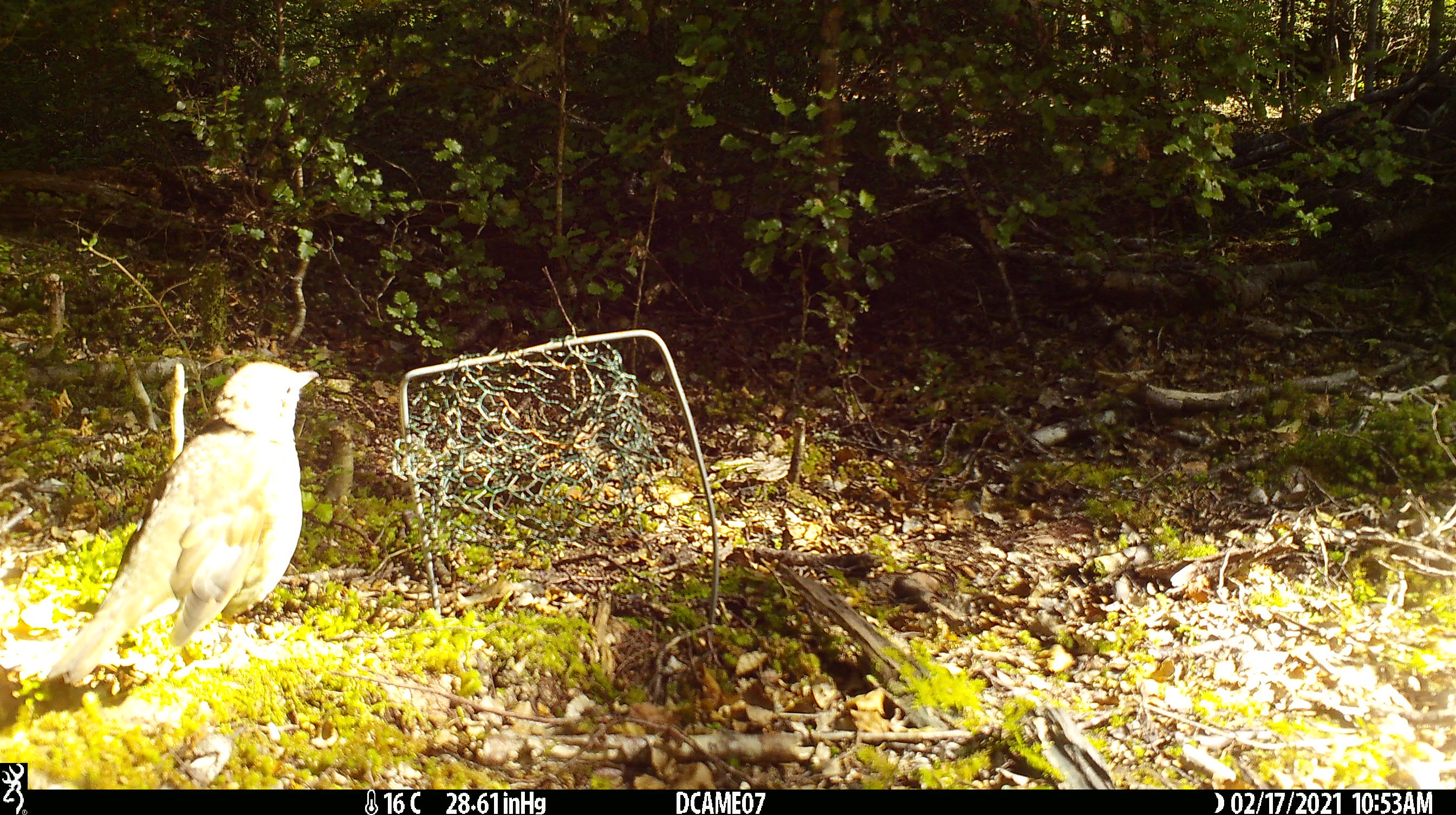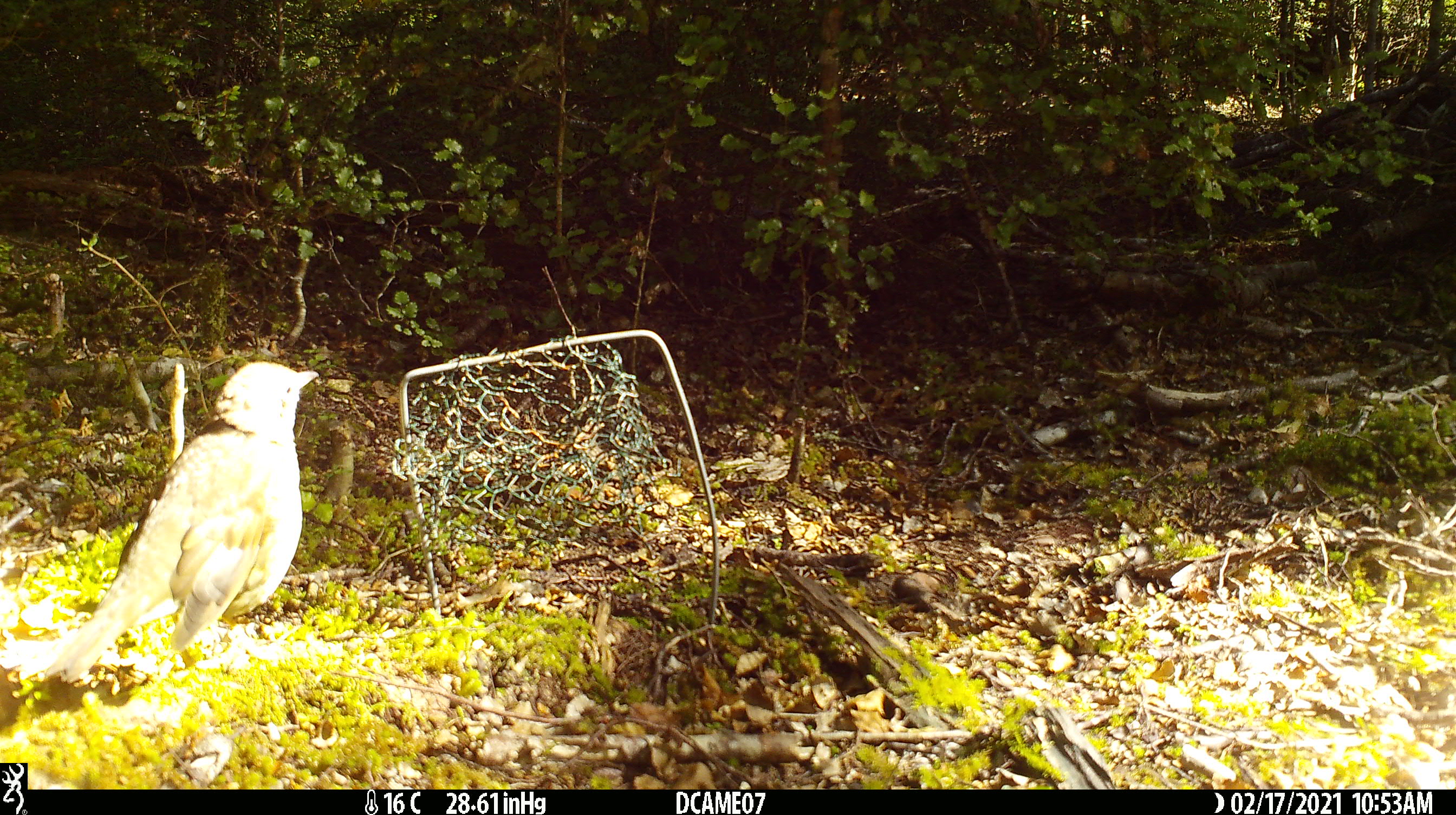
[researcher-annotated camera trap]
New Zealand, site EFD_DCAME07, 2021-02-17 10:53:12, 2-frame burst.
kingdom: Animalia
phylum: Chordata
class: Aves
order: Passeriformes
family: Turdidae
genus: Turdus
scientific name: Turdus philomelos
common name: song thrush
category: thrush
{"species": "thrush (song thrush) (Turdus philomelos)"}